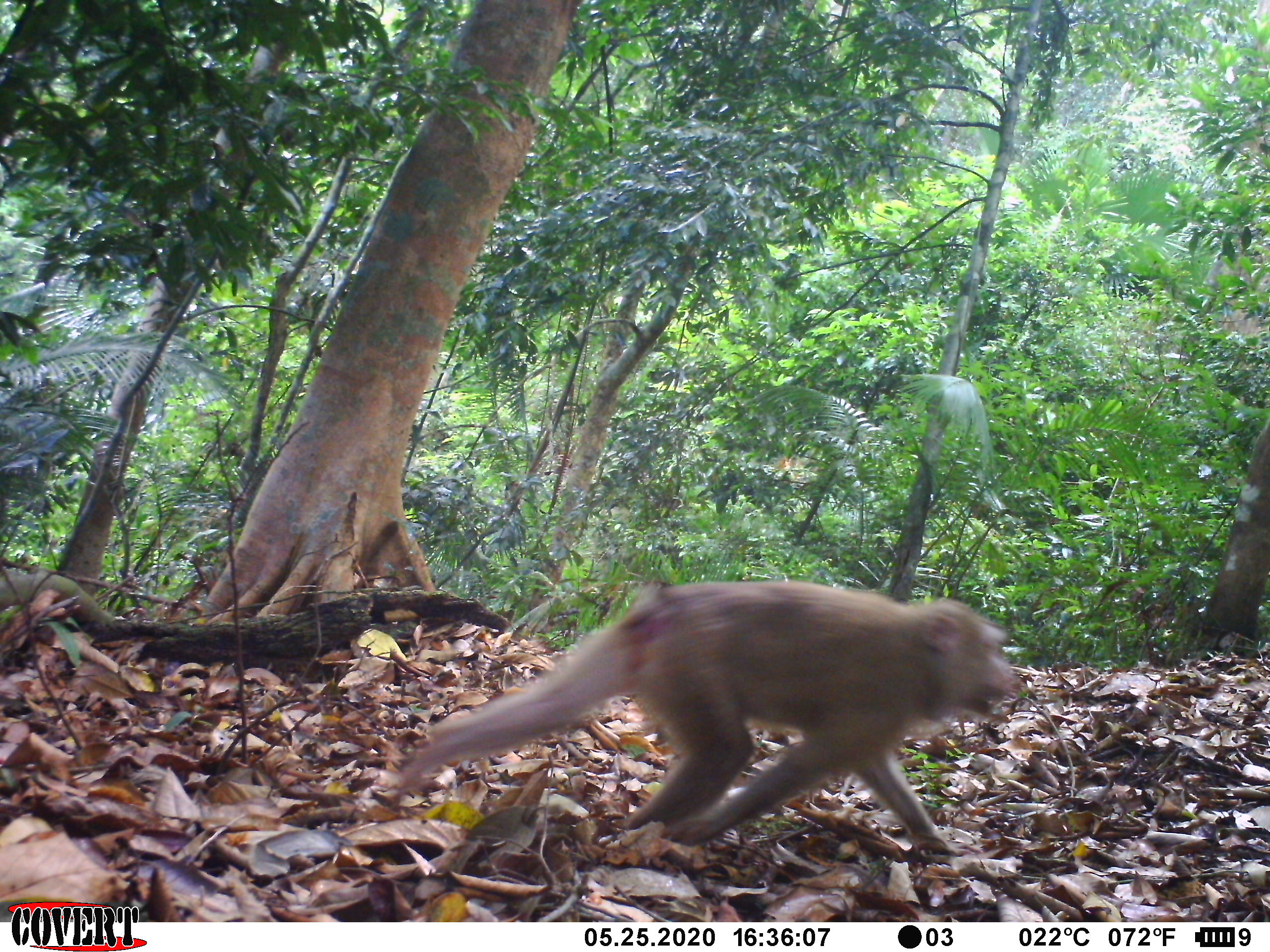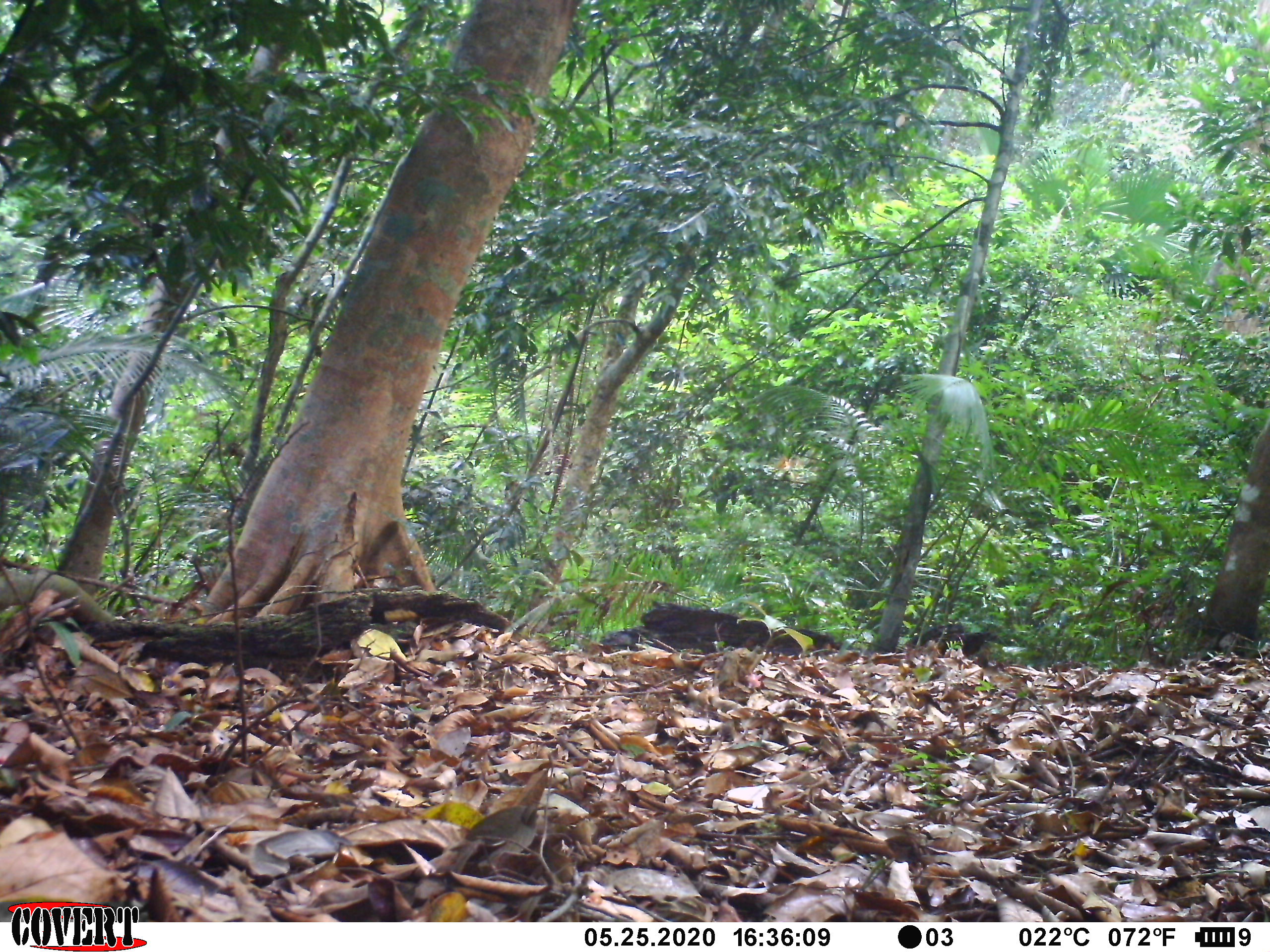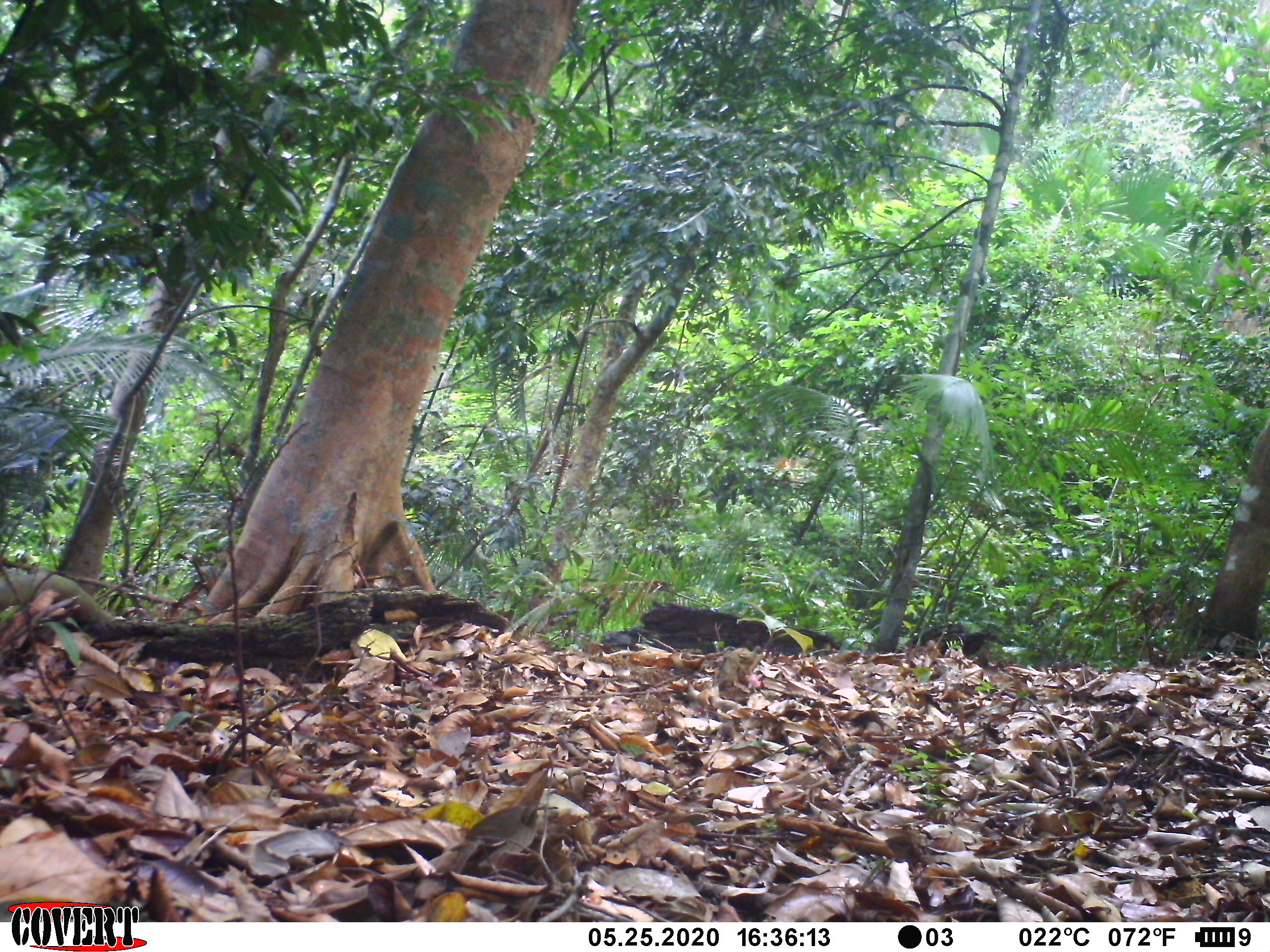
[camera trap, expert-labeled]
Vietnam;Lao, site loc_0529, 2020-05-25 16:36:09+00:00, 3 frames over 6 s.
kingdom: Animalia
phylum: Chordata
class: Mammalia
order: Primates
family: Cercopithecidae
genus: Macaca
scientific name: Macaca nemestrina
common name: pig-tailed macaque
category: pig tailed macaque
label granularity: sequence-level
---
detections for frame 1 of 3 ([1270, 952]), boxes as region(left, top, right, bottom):
pig tailed macaque: region(391, 575, 1021, 855)